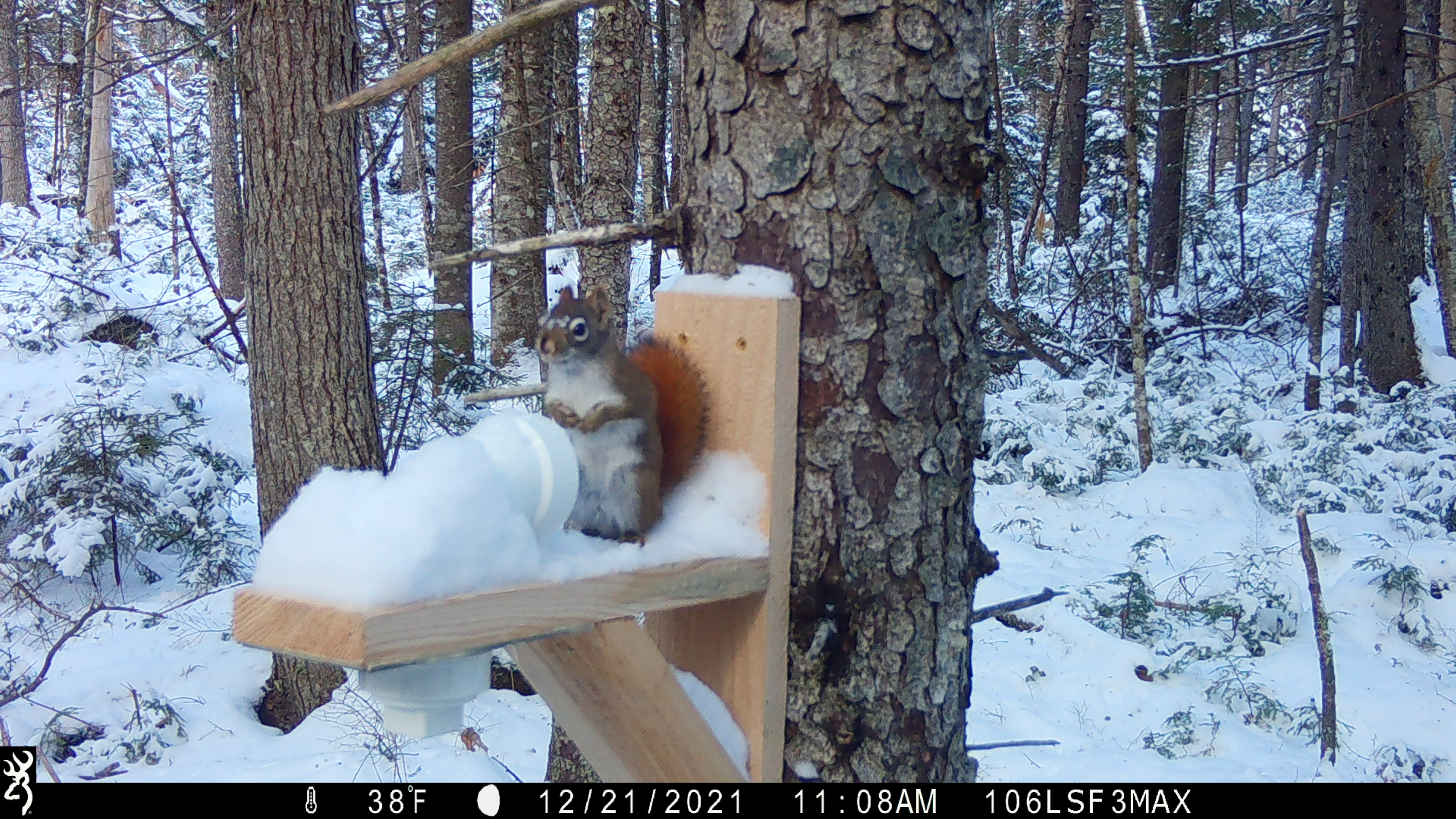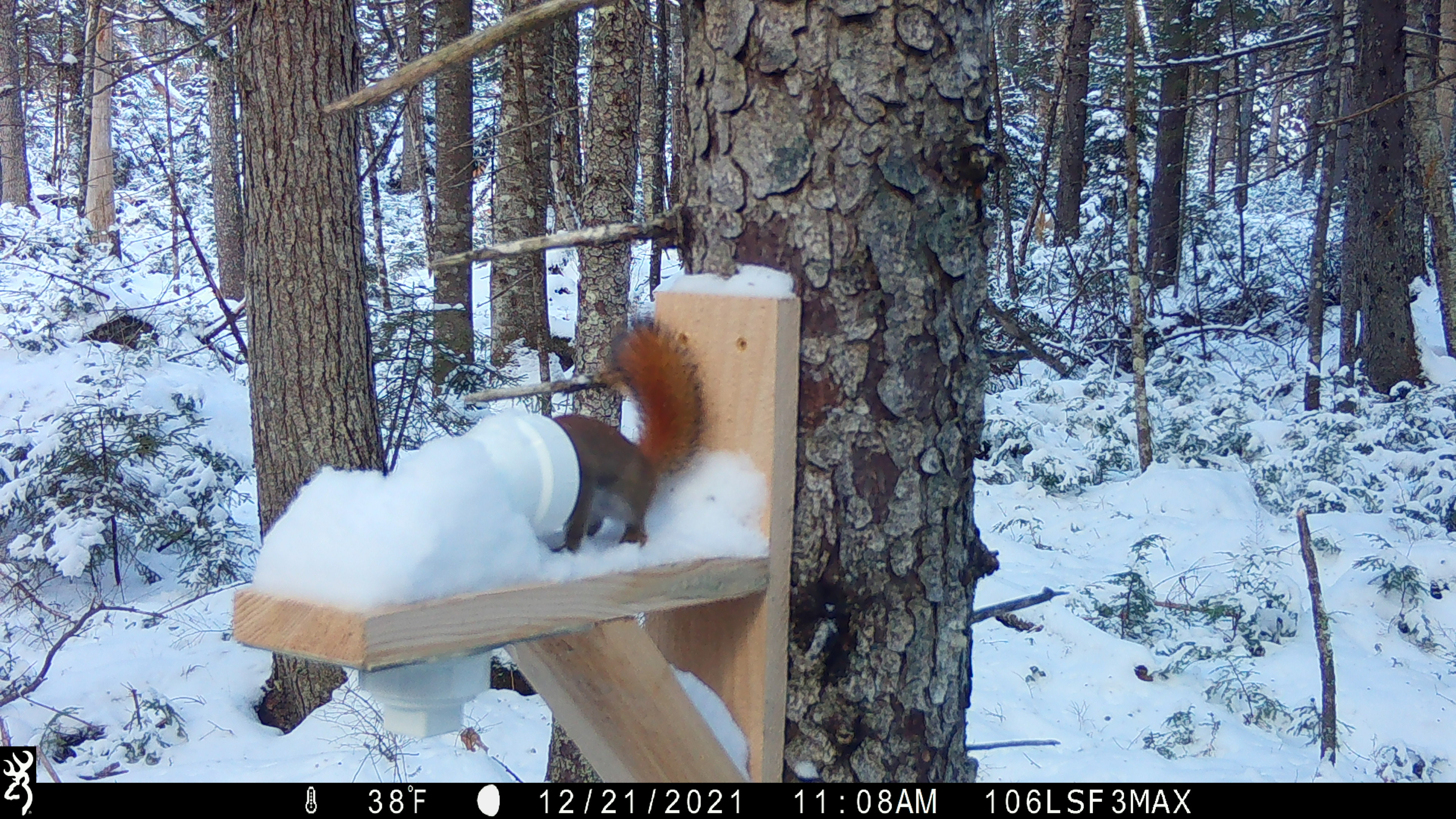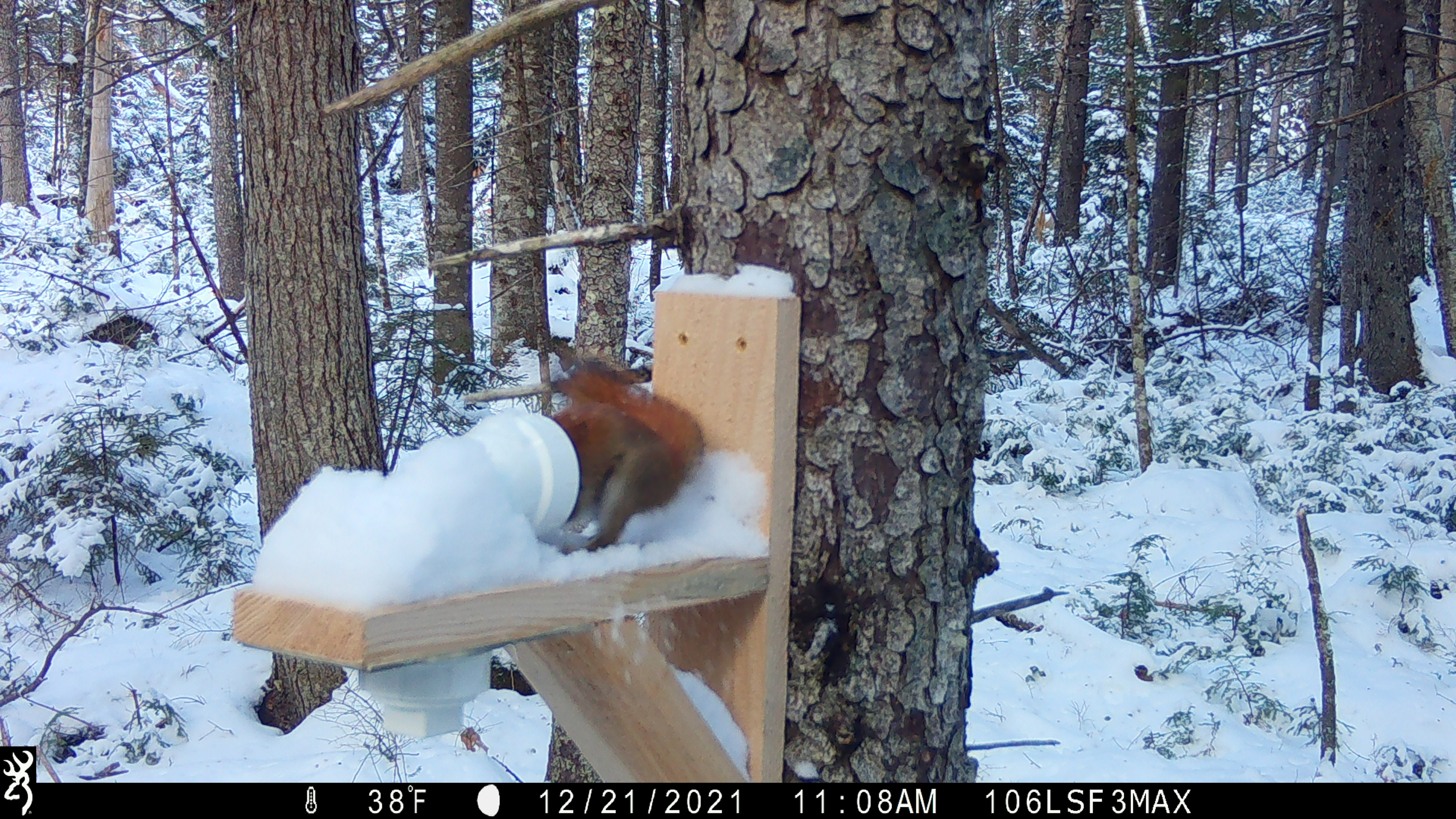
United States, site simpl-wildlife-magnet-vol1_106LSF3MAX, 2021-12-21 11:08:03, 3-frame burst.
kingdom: Animalia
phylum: Chordata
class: Mammalia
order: Rodentia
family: Sciuridae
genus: Tamiasciurus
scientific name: Tamiasciurus hudsonicus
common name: red squirrel